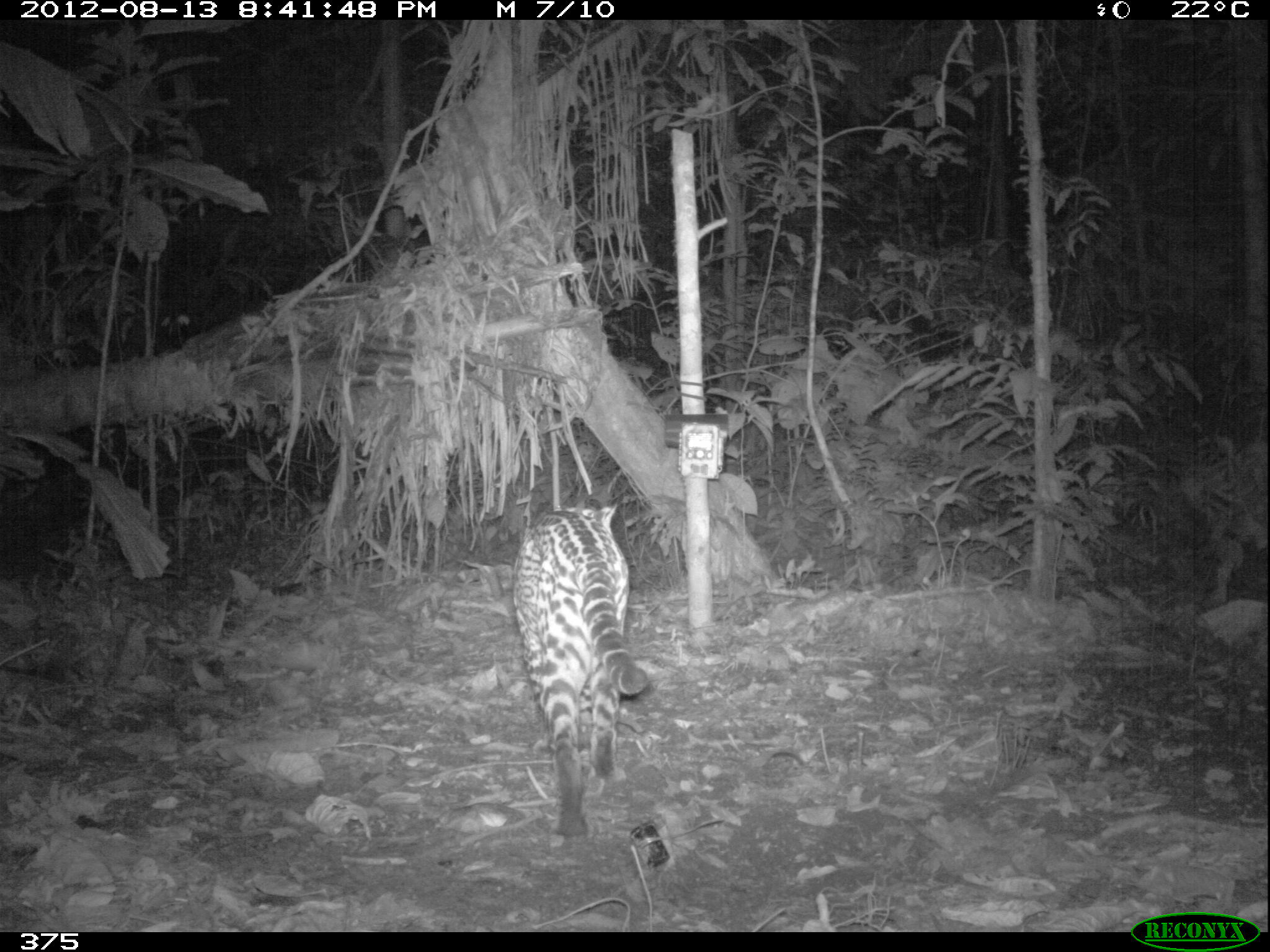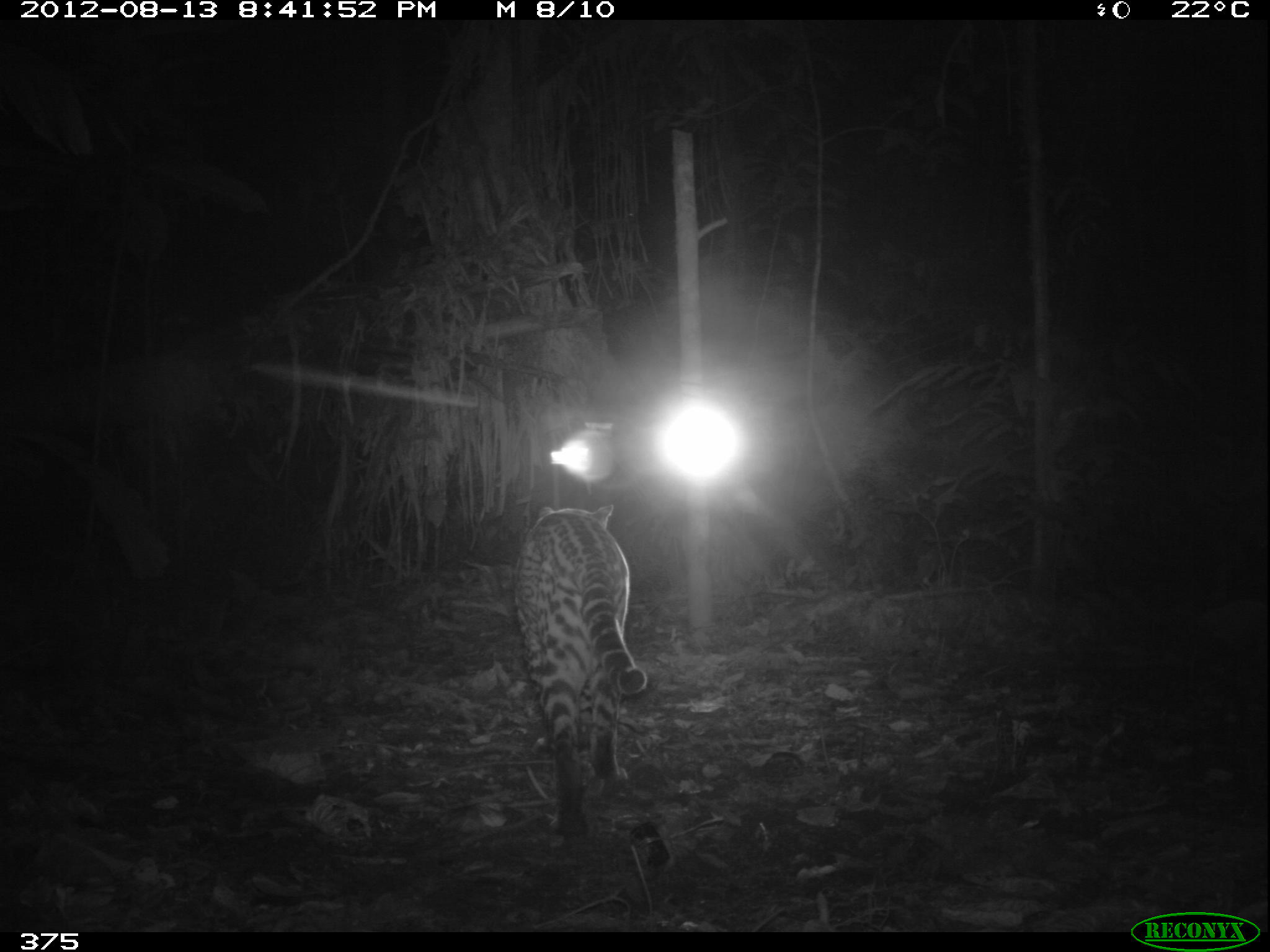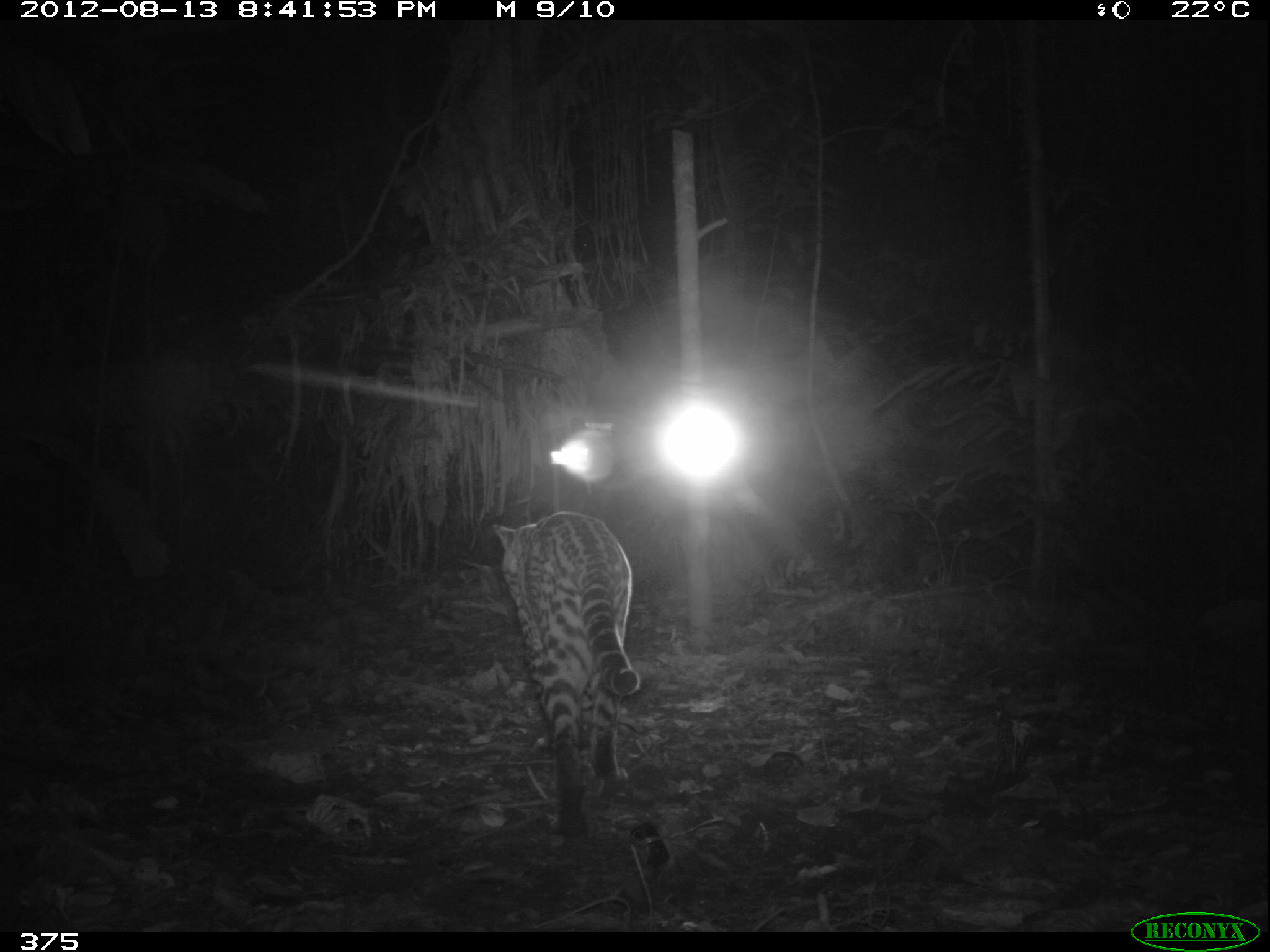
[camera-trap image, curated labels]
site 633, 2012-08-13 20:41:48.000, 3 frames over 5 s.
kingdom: Animalia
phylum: Chordata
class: Mammalia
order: Carnivora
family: Felidae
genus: Leopardus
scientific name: Leopardus pardalis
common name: ocelot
Leopardus pardalis (ocelot).